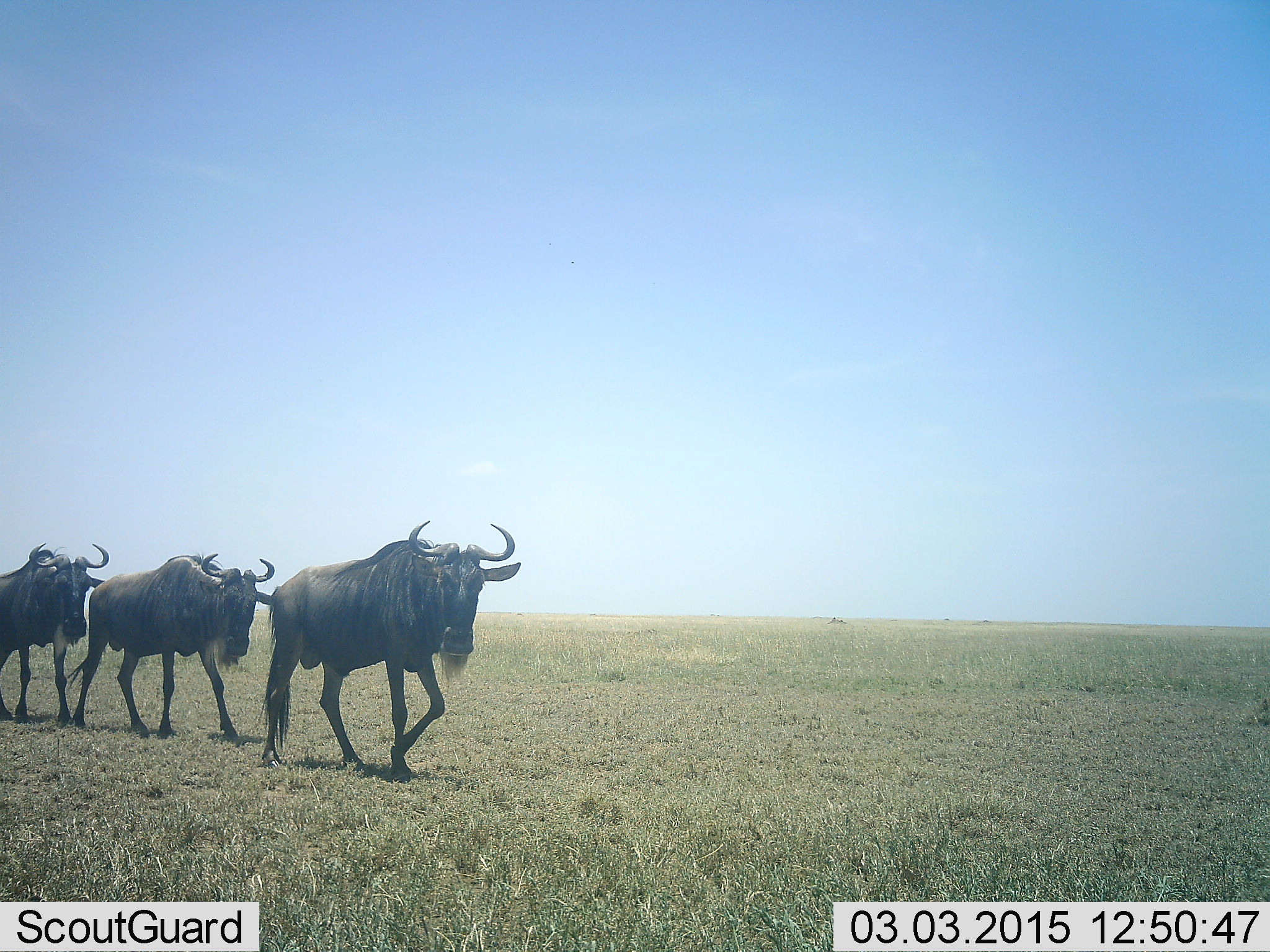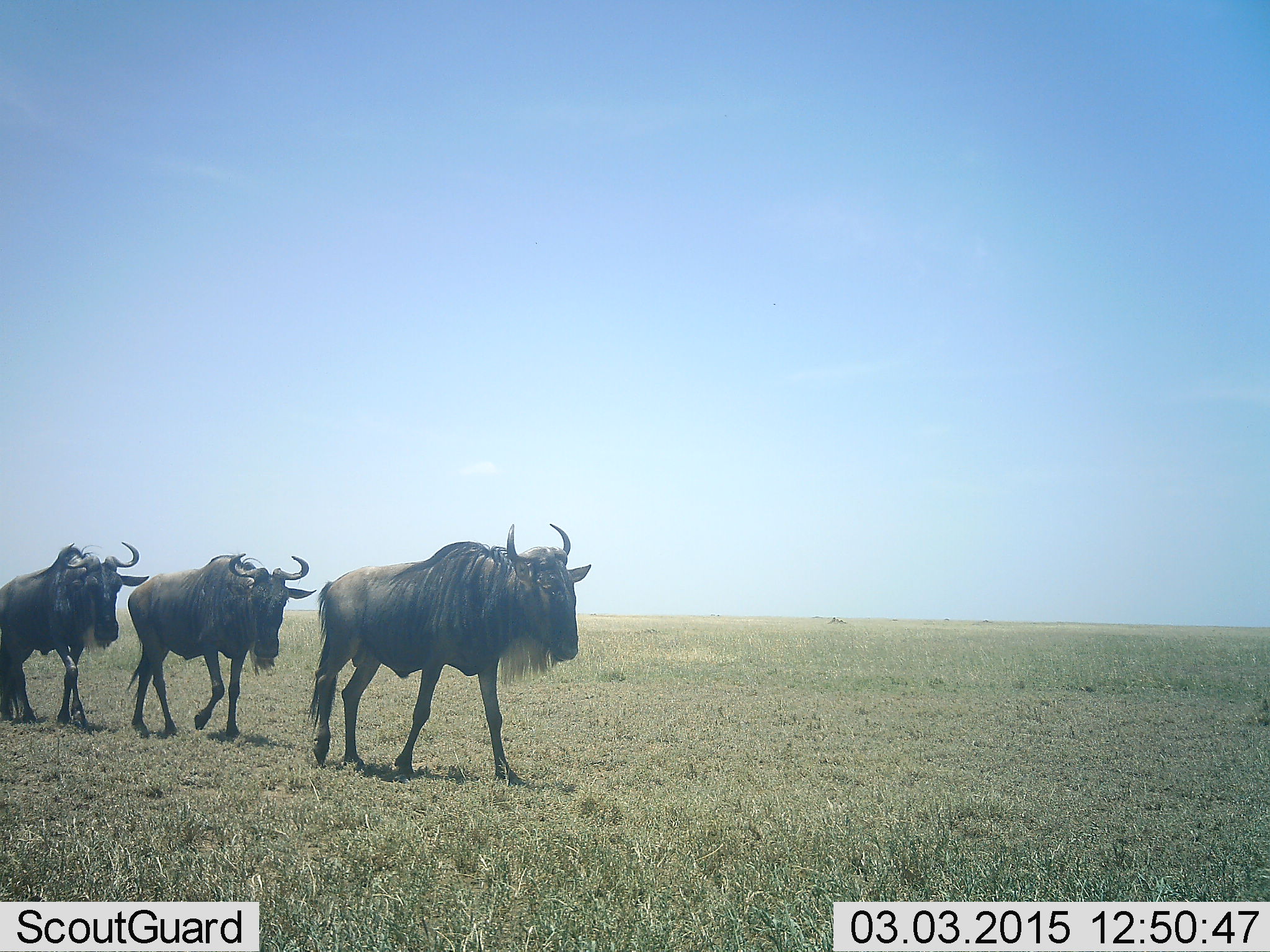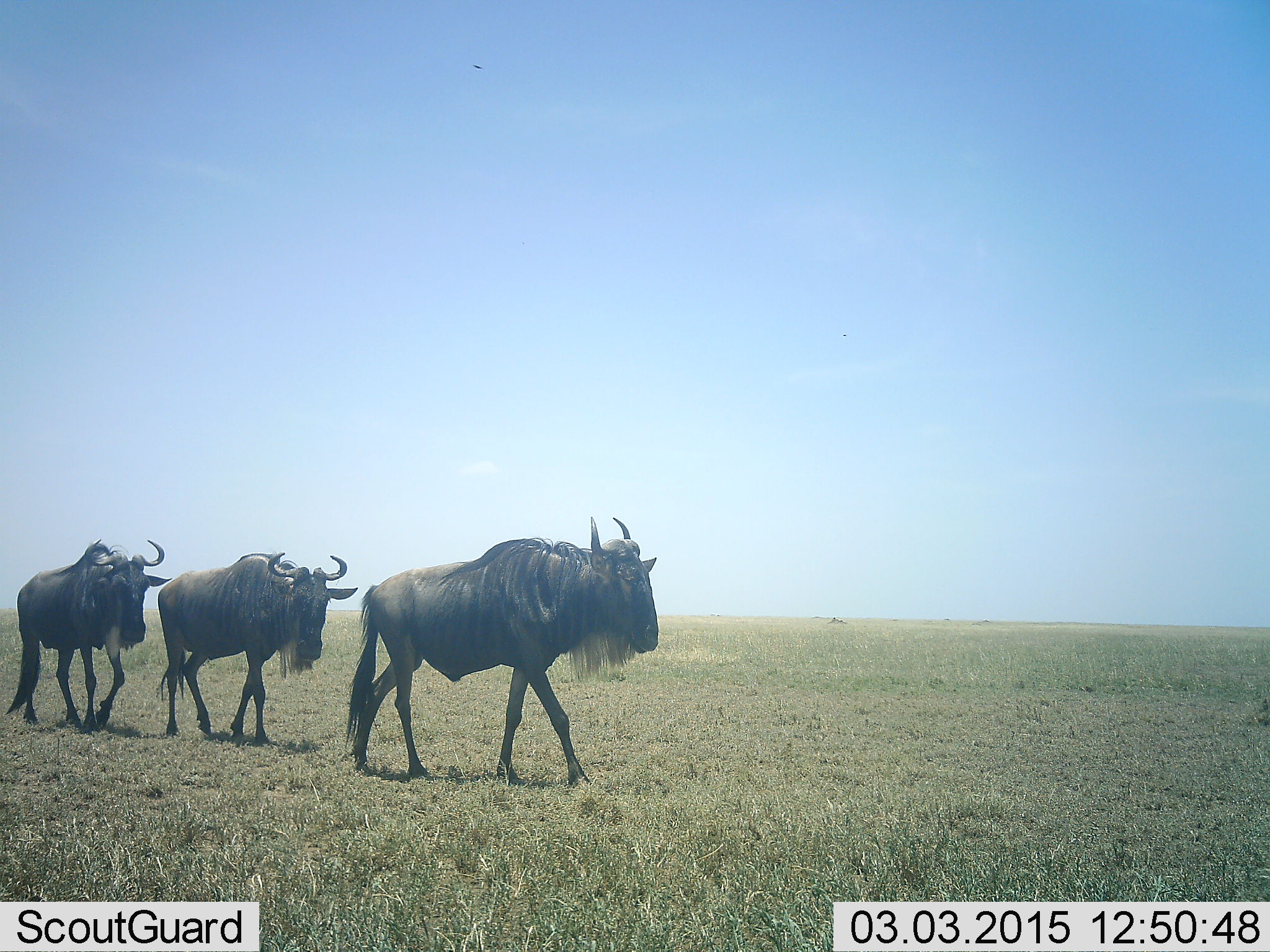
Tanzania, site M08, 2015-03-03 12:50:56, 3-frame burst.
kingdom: Animalia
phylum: Chordata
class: Mammalia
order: Artiodactyla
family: Bovidae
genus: Connochaetes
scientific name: Connochaetes taurinus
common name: blue wildebeest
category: wildebeest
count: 3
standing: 0%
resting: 0%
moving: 100%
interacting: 0%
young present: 0%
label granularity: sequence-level